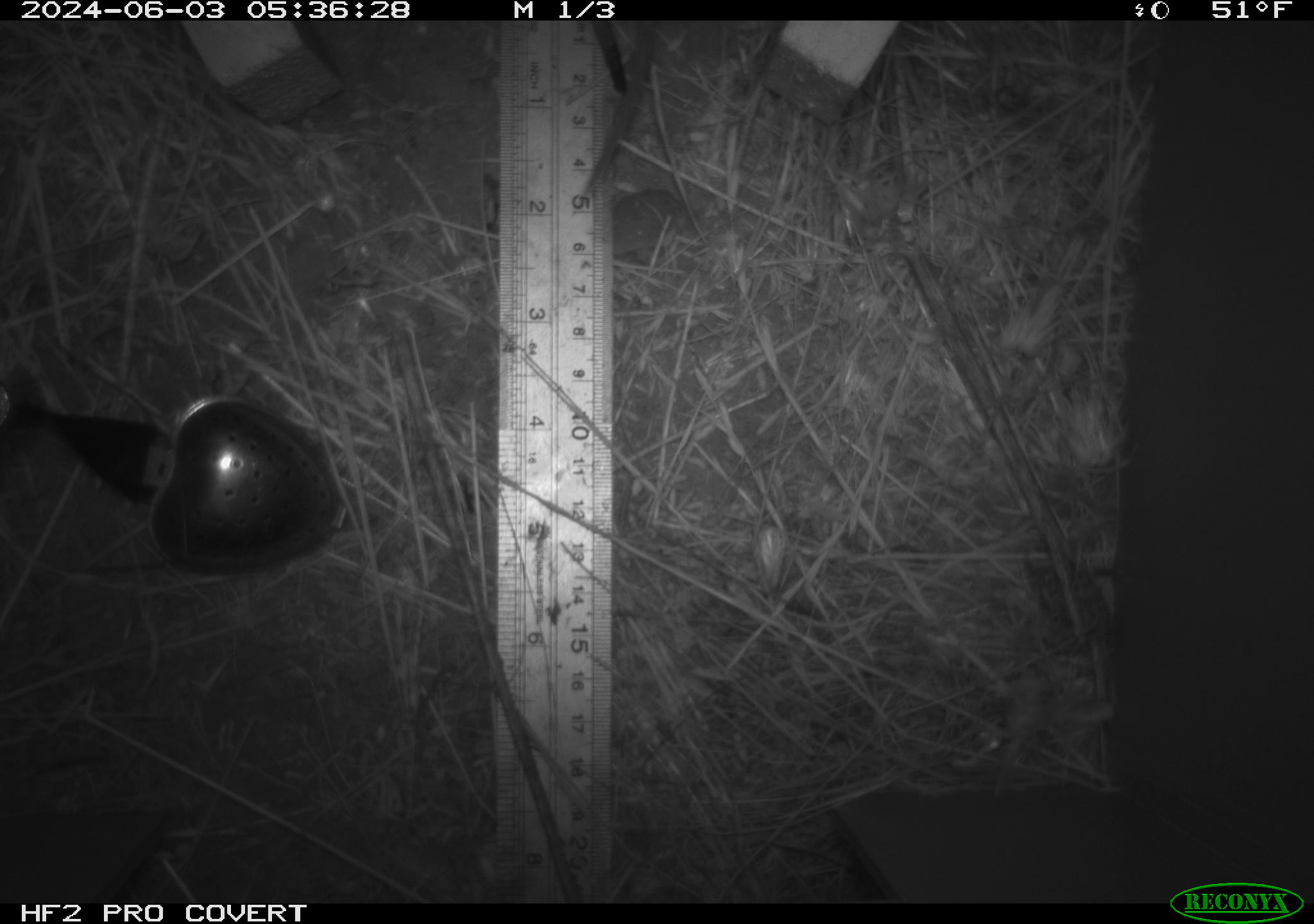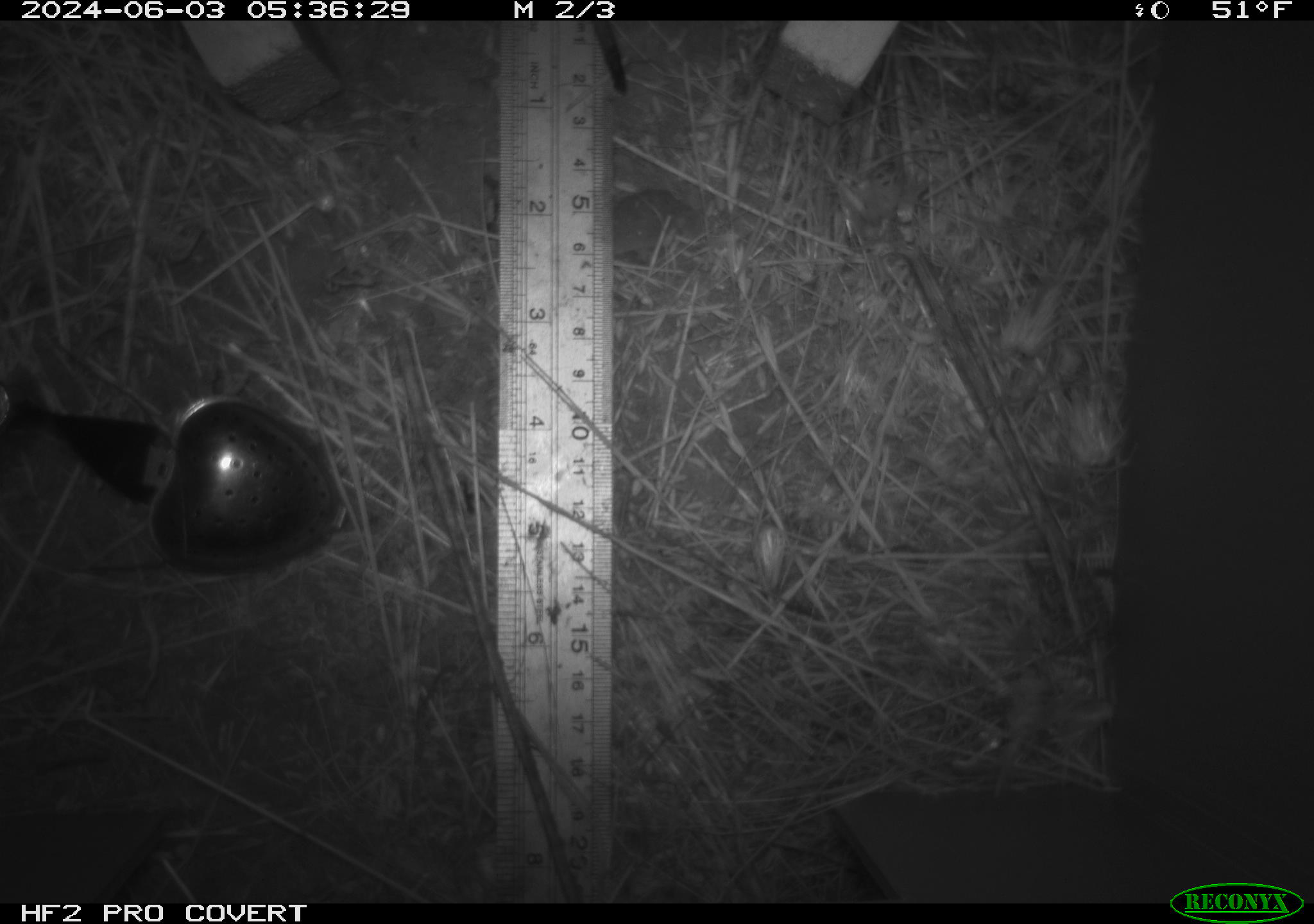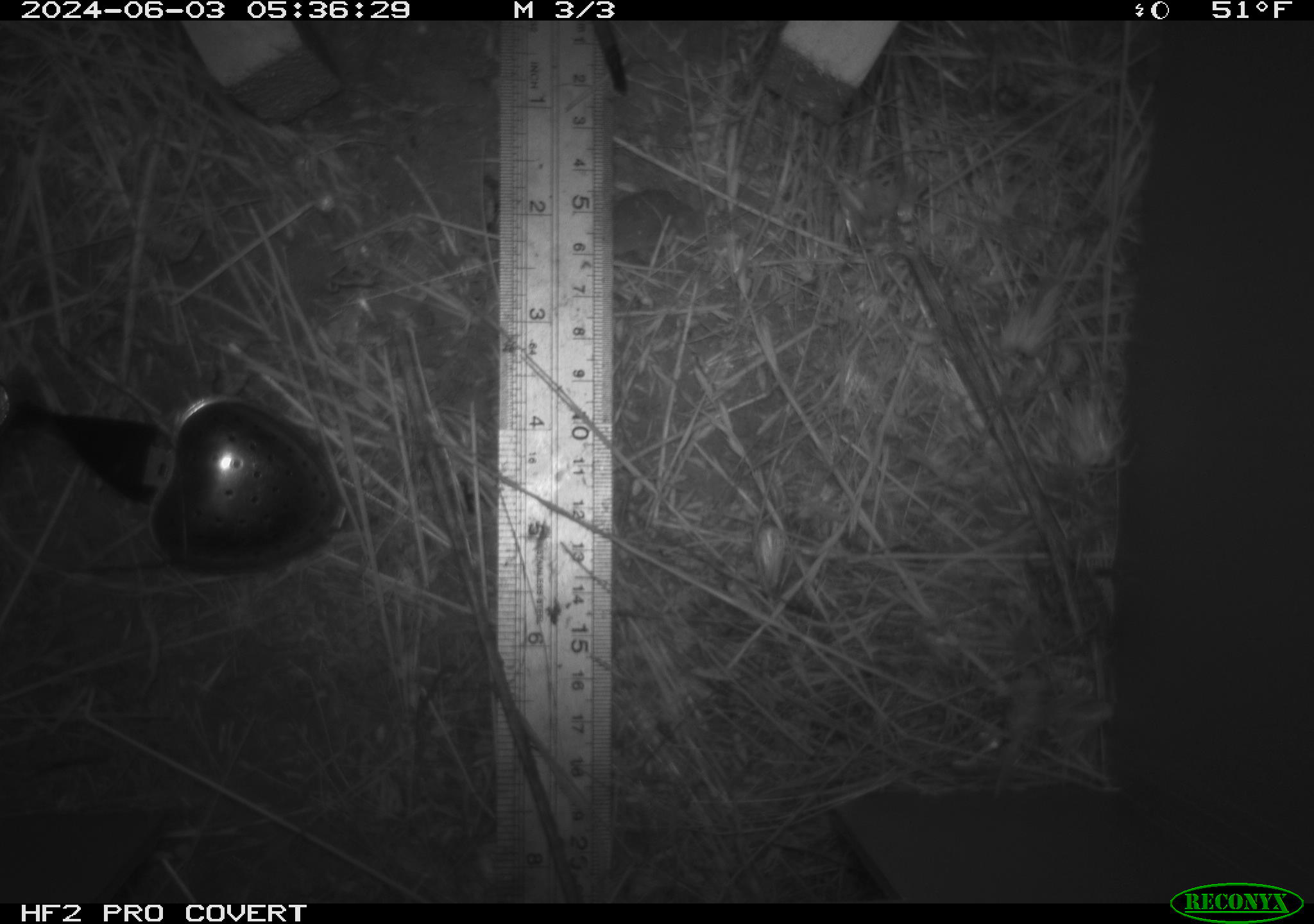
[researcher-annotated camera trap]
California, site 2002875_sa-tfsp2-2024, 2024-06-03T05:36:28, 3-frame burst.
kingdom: Animalia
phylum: Chordata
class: Mammalia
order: Rodentia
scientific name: Rodentia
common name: rodent